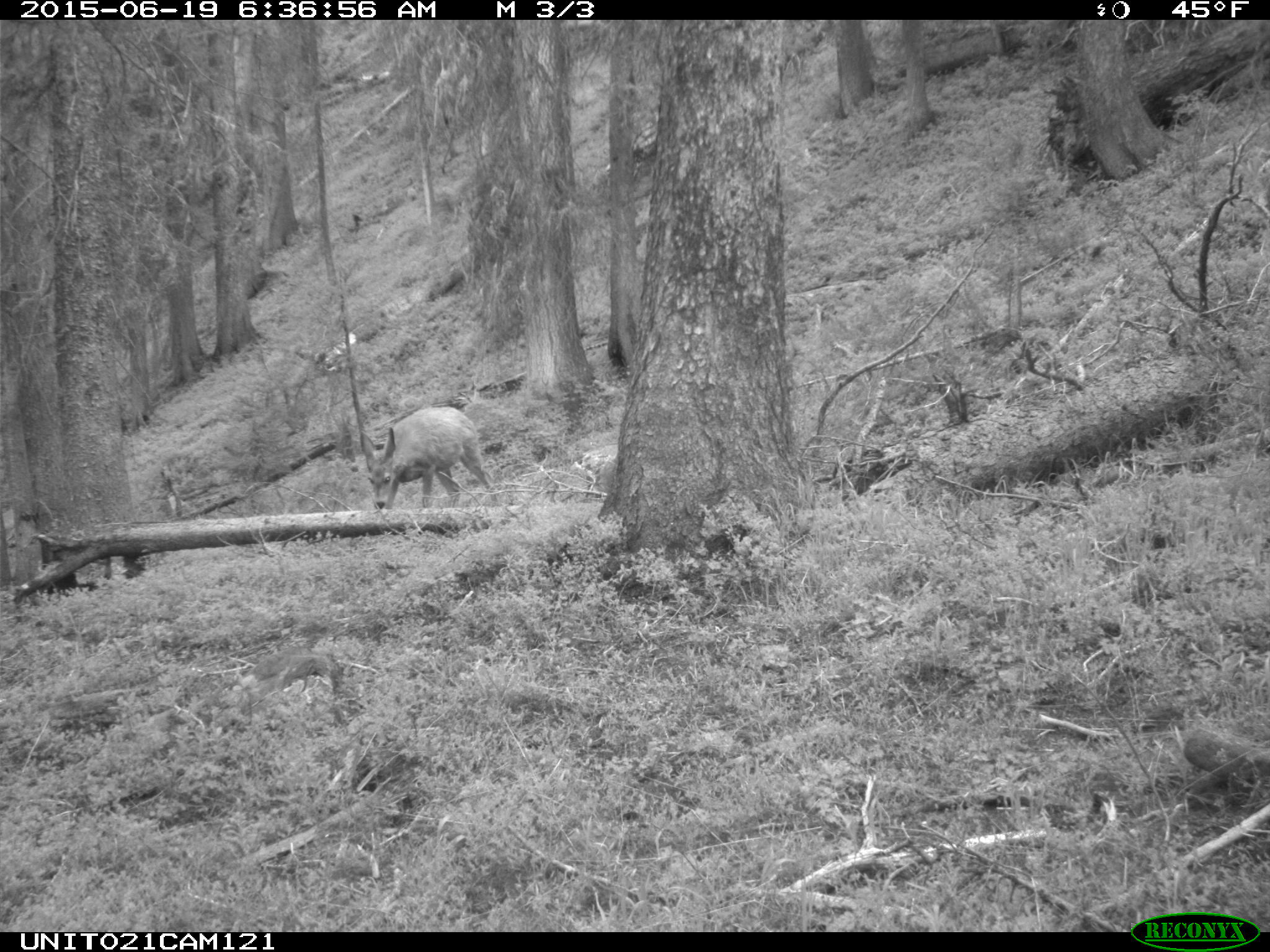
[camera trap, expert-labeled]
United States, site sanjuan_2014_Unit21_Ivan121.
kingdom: Animalia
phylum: Chordata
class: Mammalia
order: Artiodactyla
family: Cervidae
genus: Odocoileus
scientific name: Odocoileus hemionus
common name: mule deer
Odocoileus hemionus (mule deer).